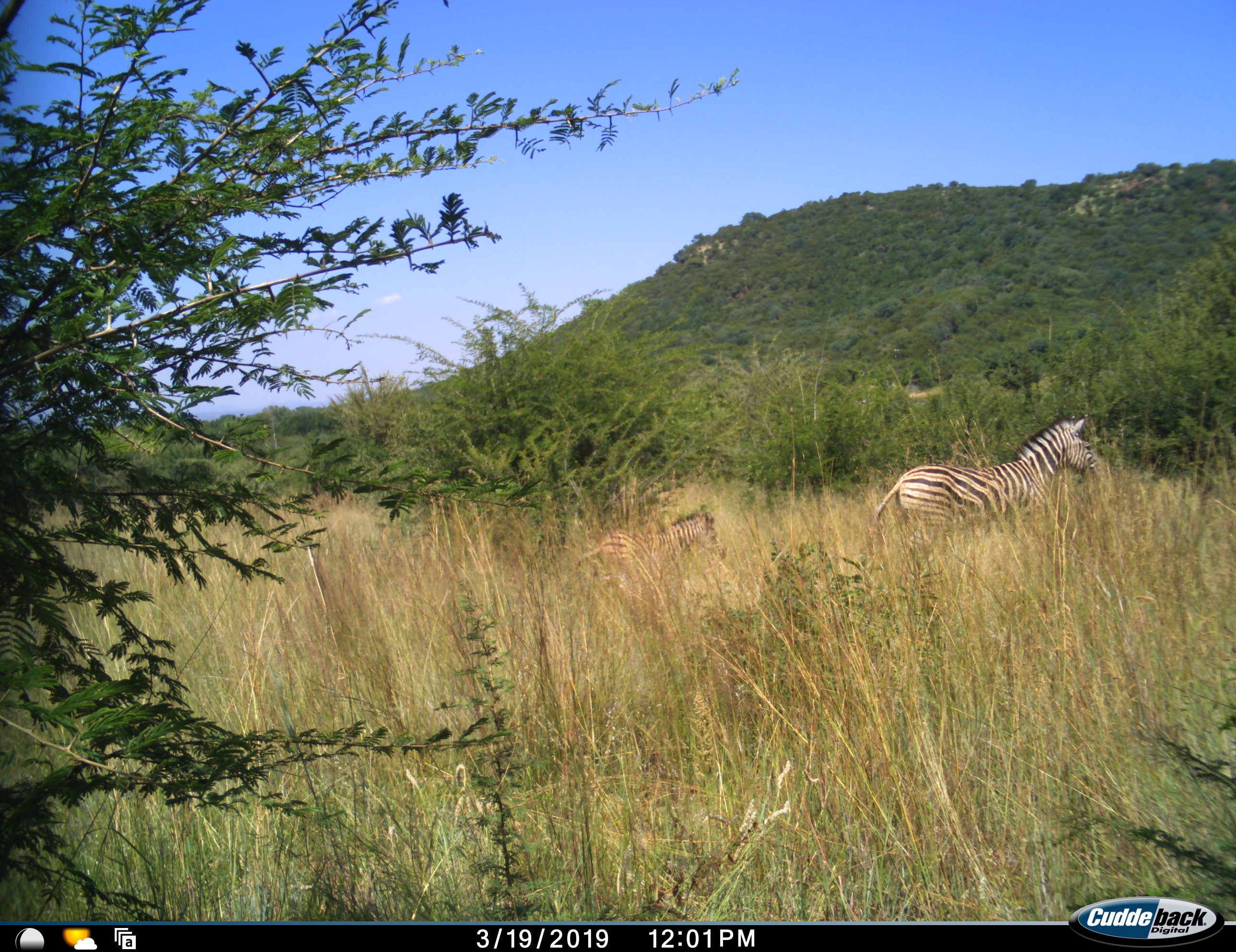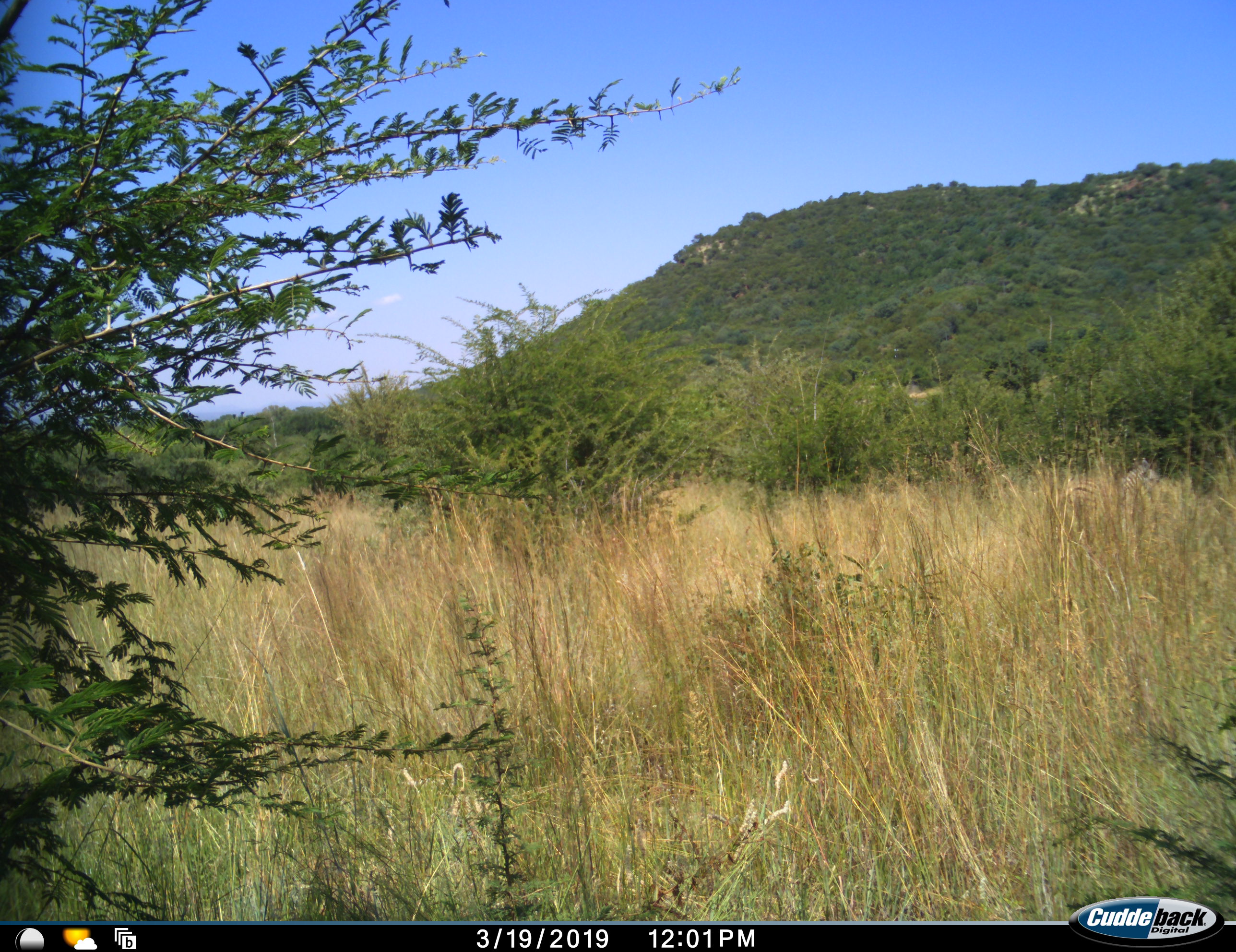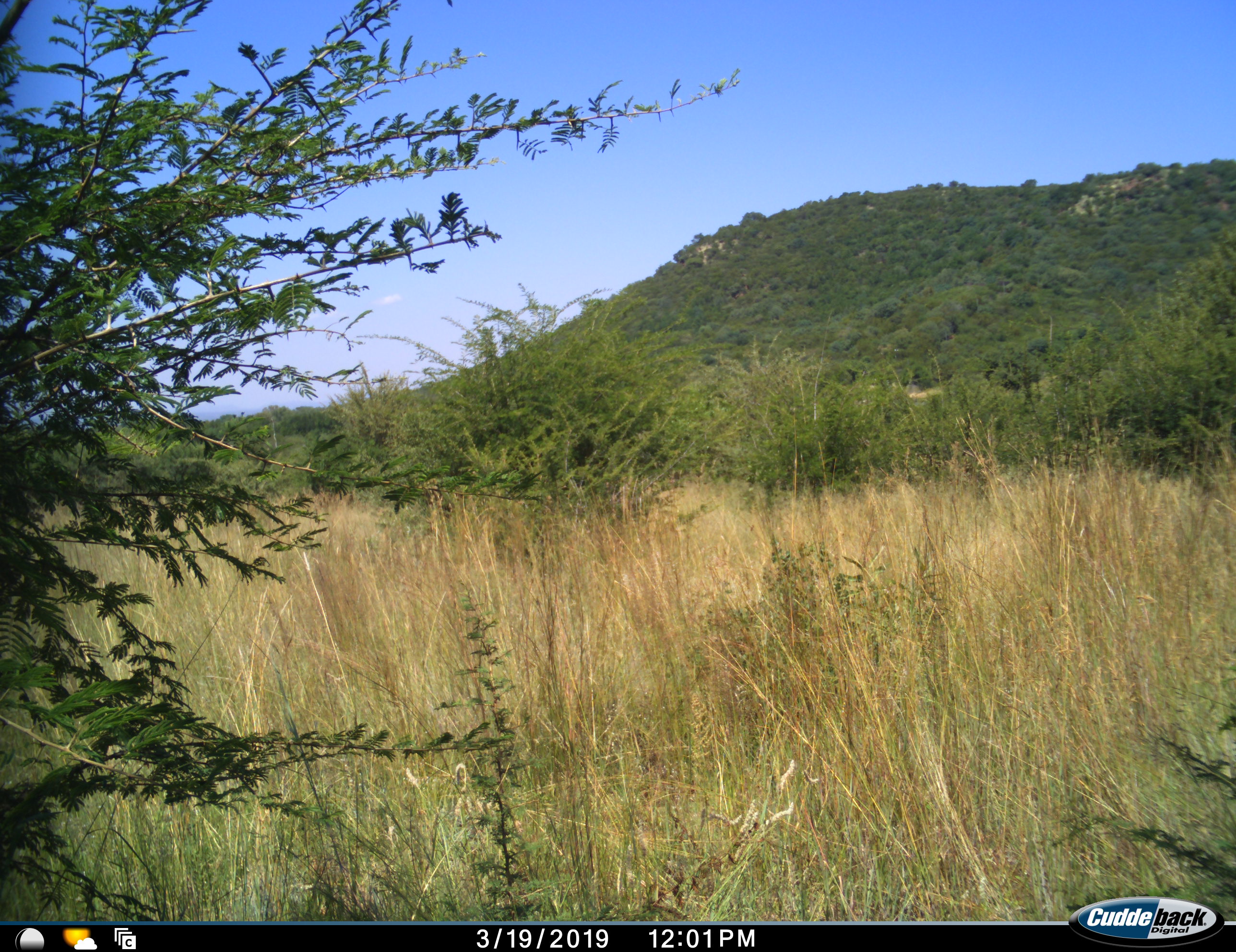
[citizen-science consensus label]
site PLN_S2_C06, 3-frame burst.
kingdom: Animalia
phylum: Chordata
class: Mammalia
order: Perissodactyla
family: Equidae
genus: Equus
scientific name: Equus quagga burchellii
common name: burchell's zebra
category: zebraburchells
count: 2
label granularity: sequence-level